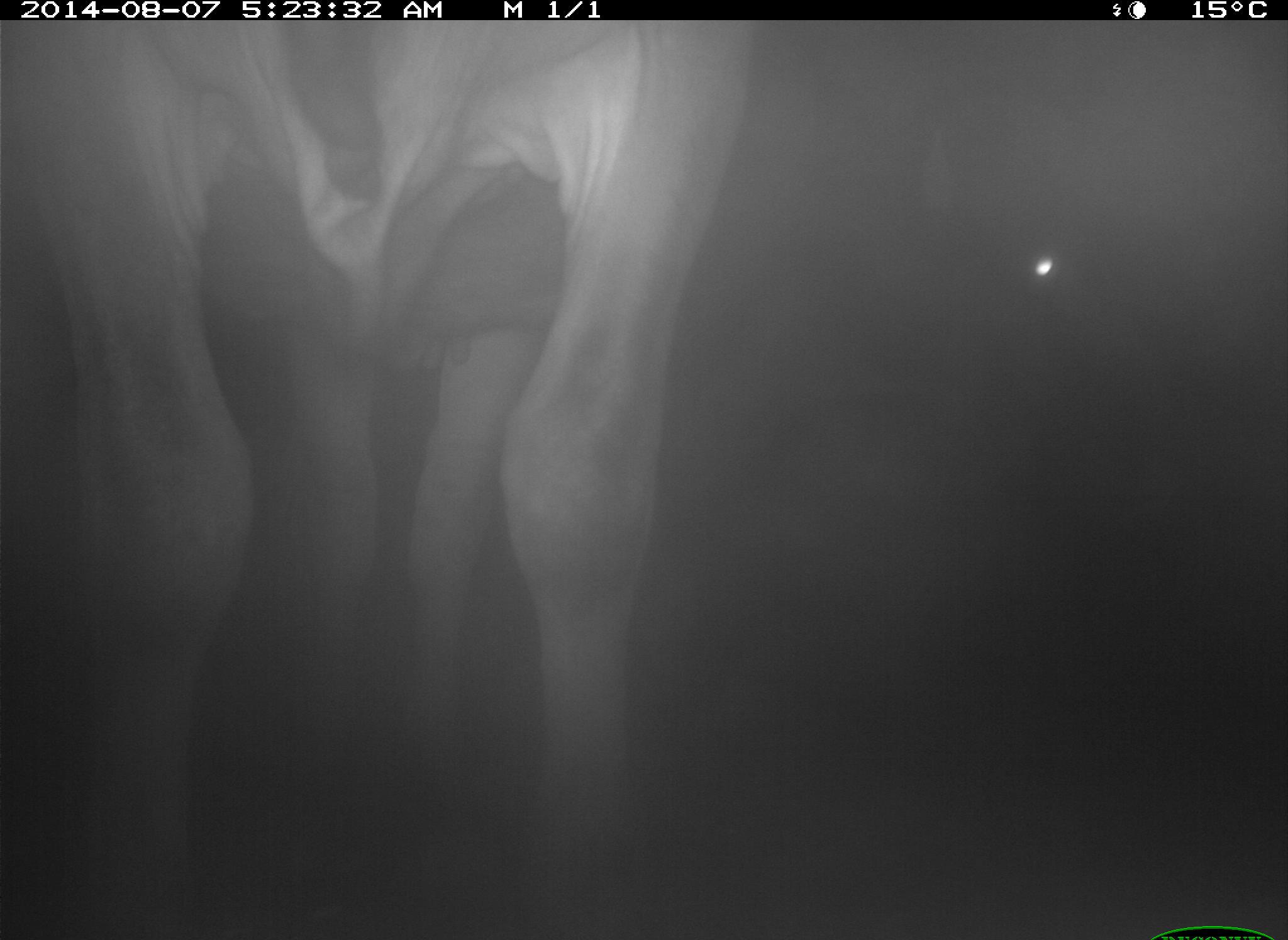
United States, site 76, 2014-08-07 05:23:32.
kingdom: Animalia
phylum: Chordata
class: Mammalia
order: Artiodactyla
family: Bovidae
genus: Bos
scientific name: Bos taurus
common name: cow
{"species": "cow (Bos taurus)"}